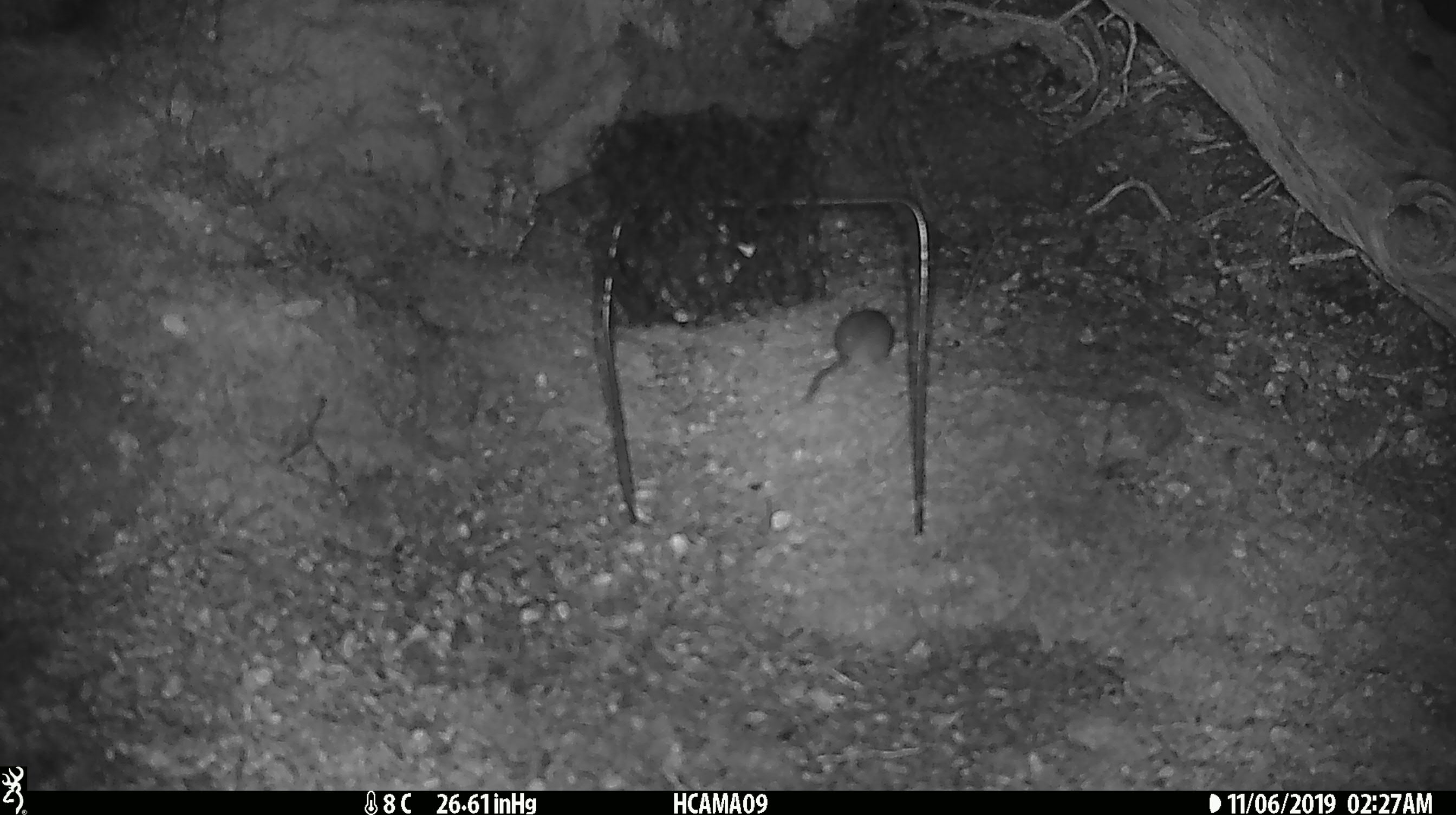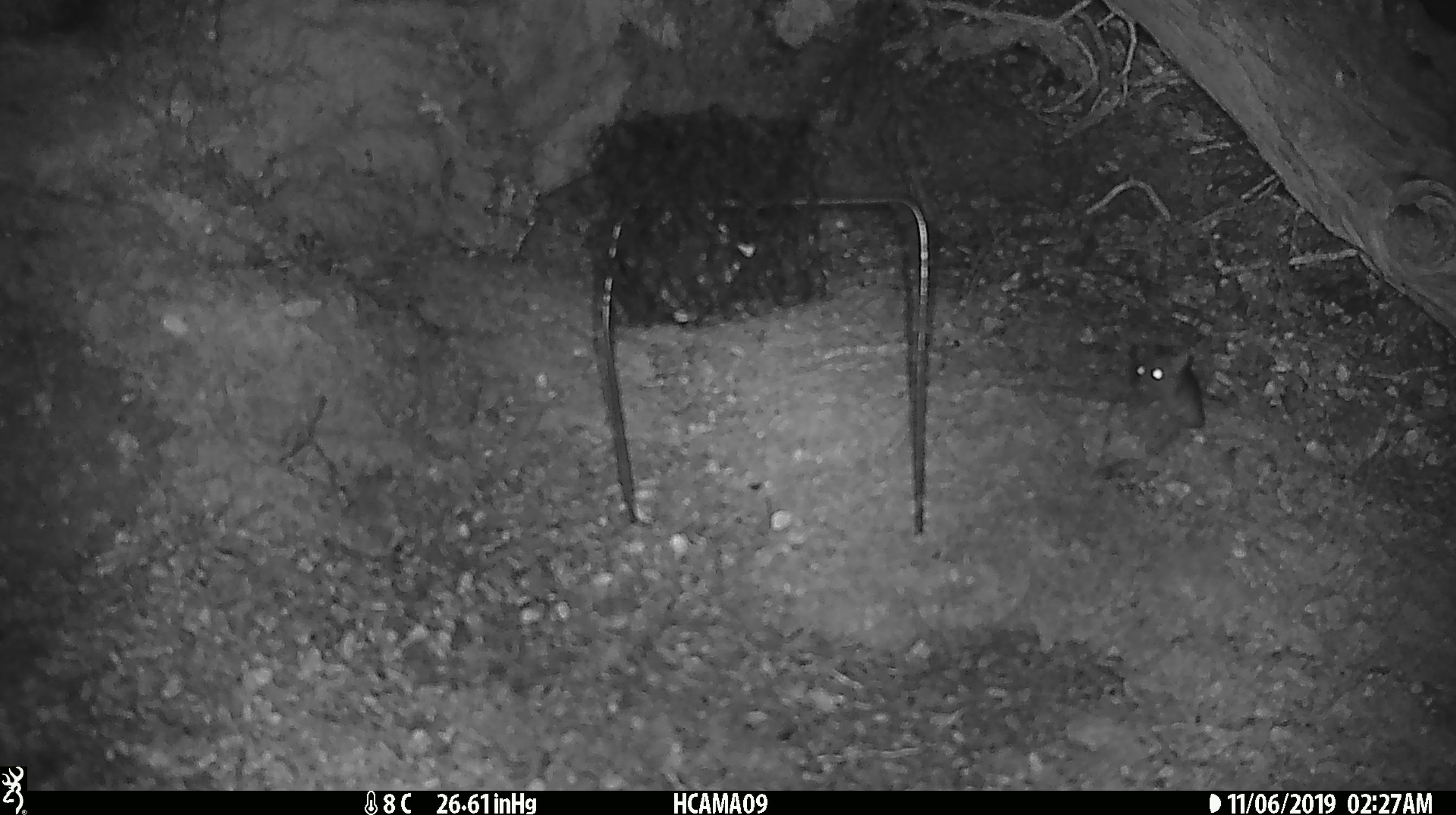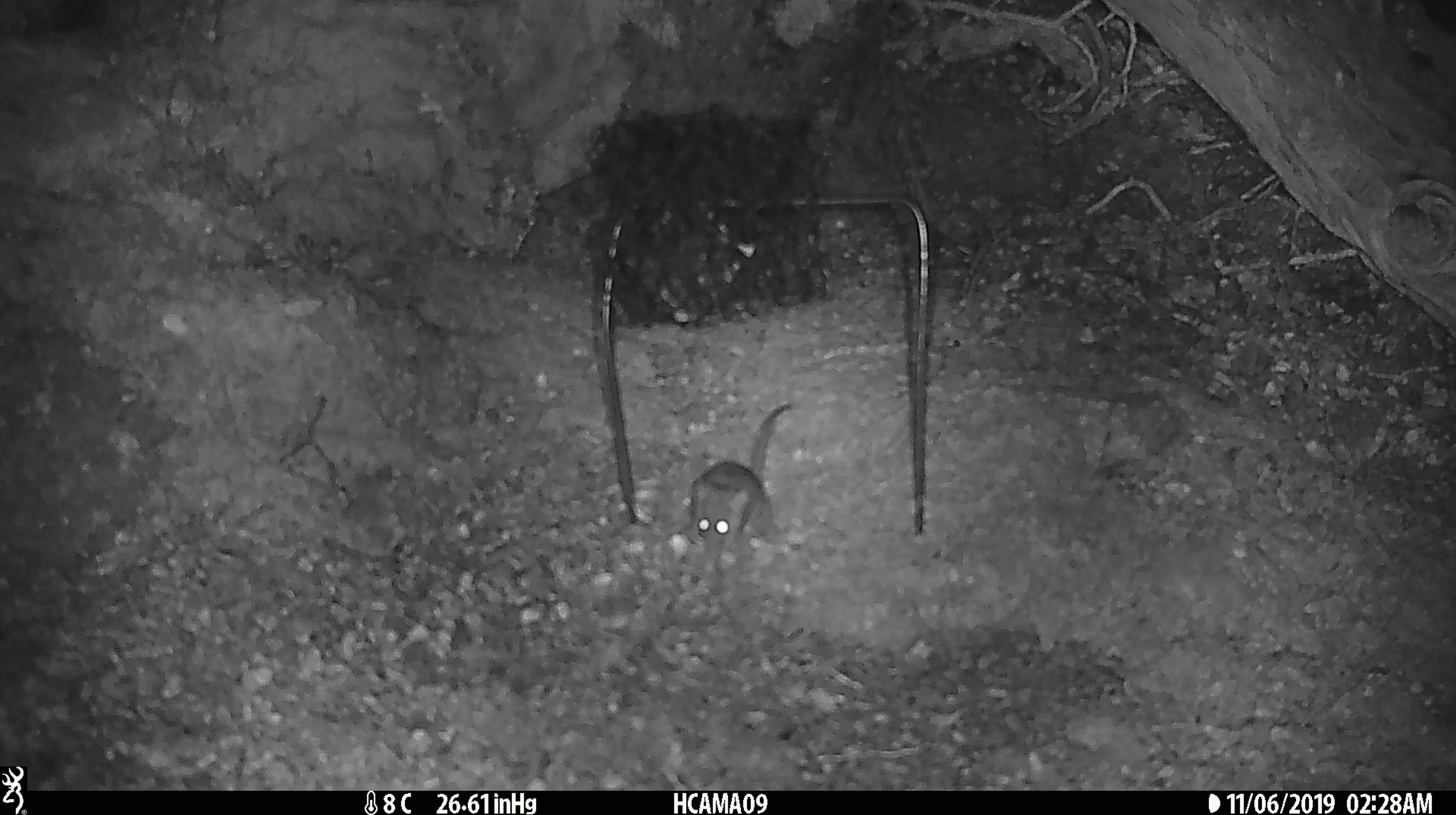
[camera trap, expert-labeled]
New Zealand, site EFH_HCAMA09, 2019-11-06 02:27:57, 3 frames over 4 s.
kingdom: Animalia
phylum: Chordata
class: Mammalia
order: Rodentia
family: Muridae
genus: Mus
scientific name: Mus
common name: mouse